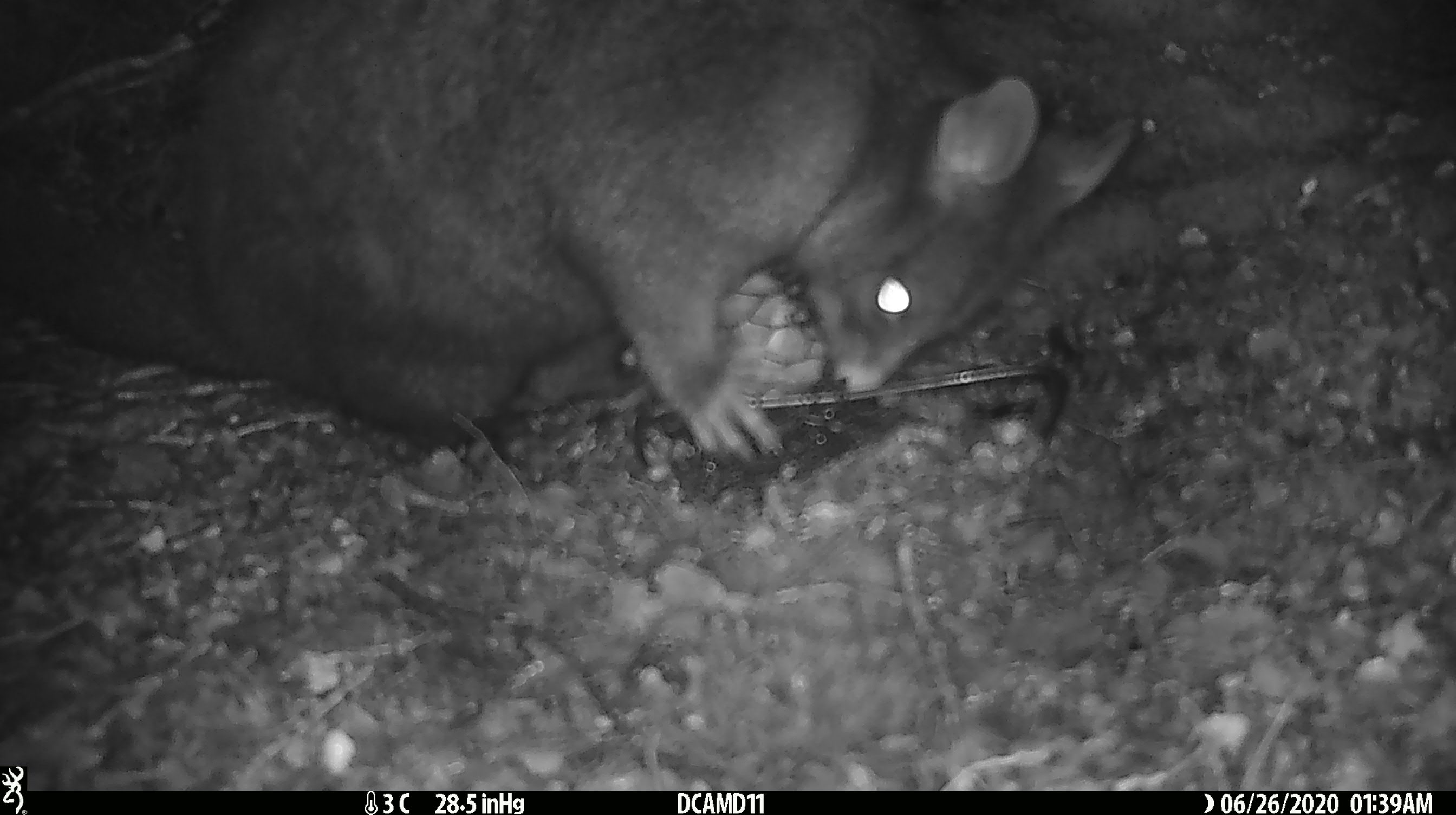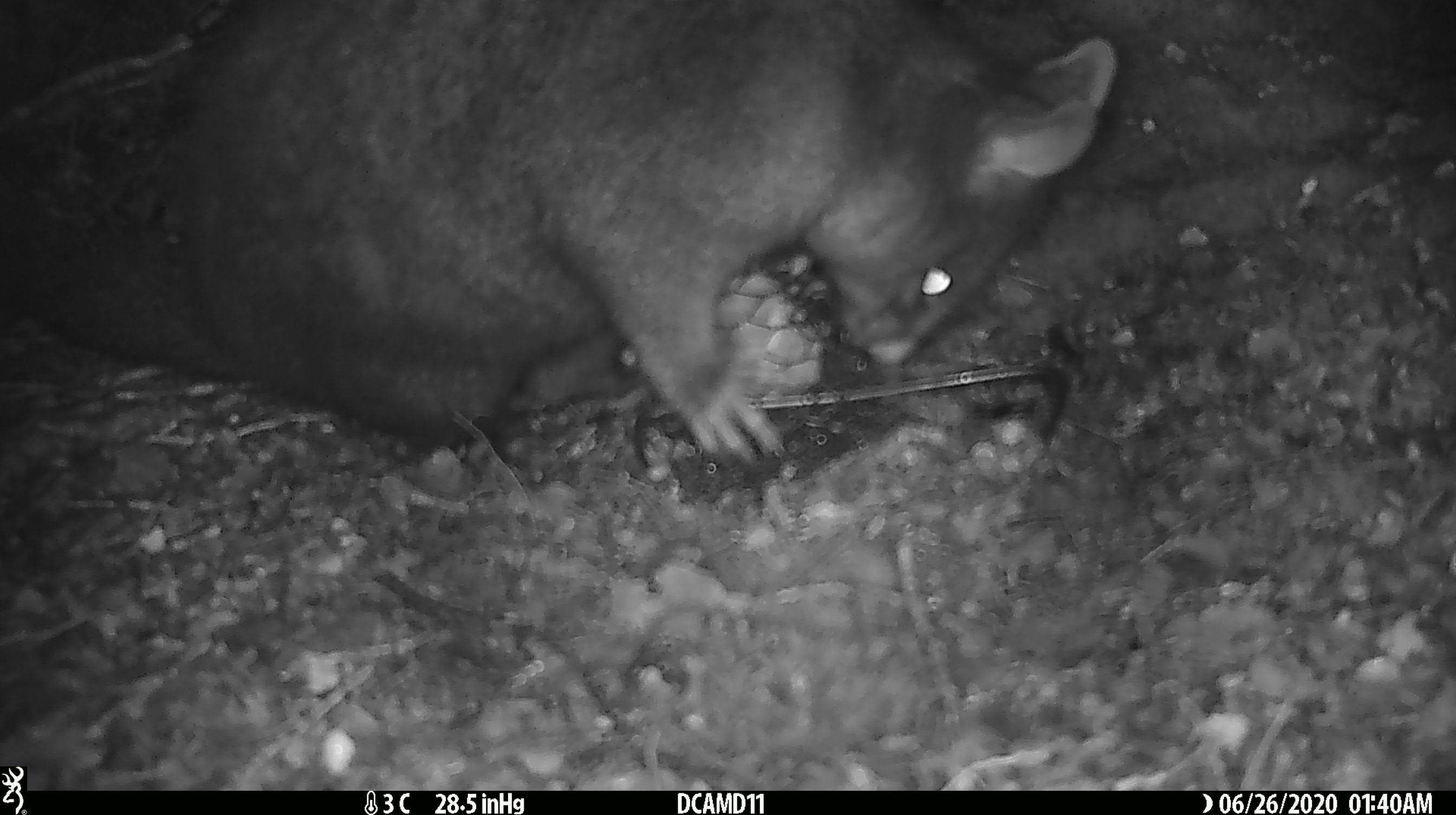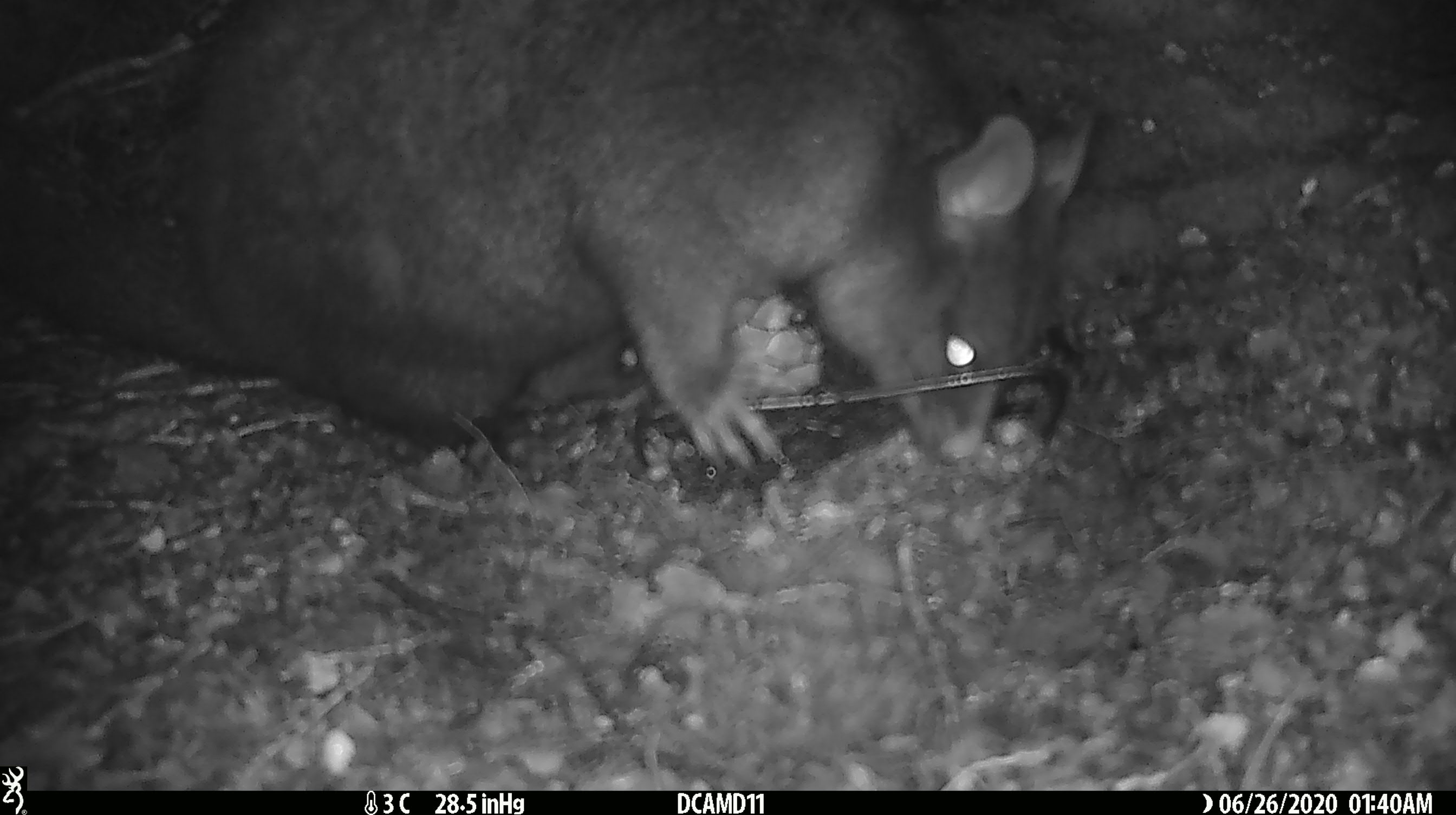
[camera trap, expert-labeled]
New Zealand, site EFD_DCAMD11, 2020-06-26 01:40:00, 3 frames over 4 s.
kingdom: Animalia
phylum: Chordata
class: Mammalia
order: Diprotodontia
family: Phalangeridae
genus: Trichosurus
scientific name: Trichosurus vulpecula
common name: common brushtail possum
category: possum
Possum (common brushtail possum) (Trichosurus vulpecula).